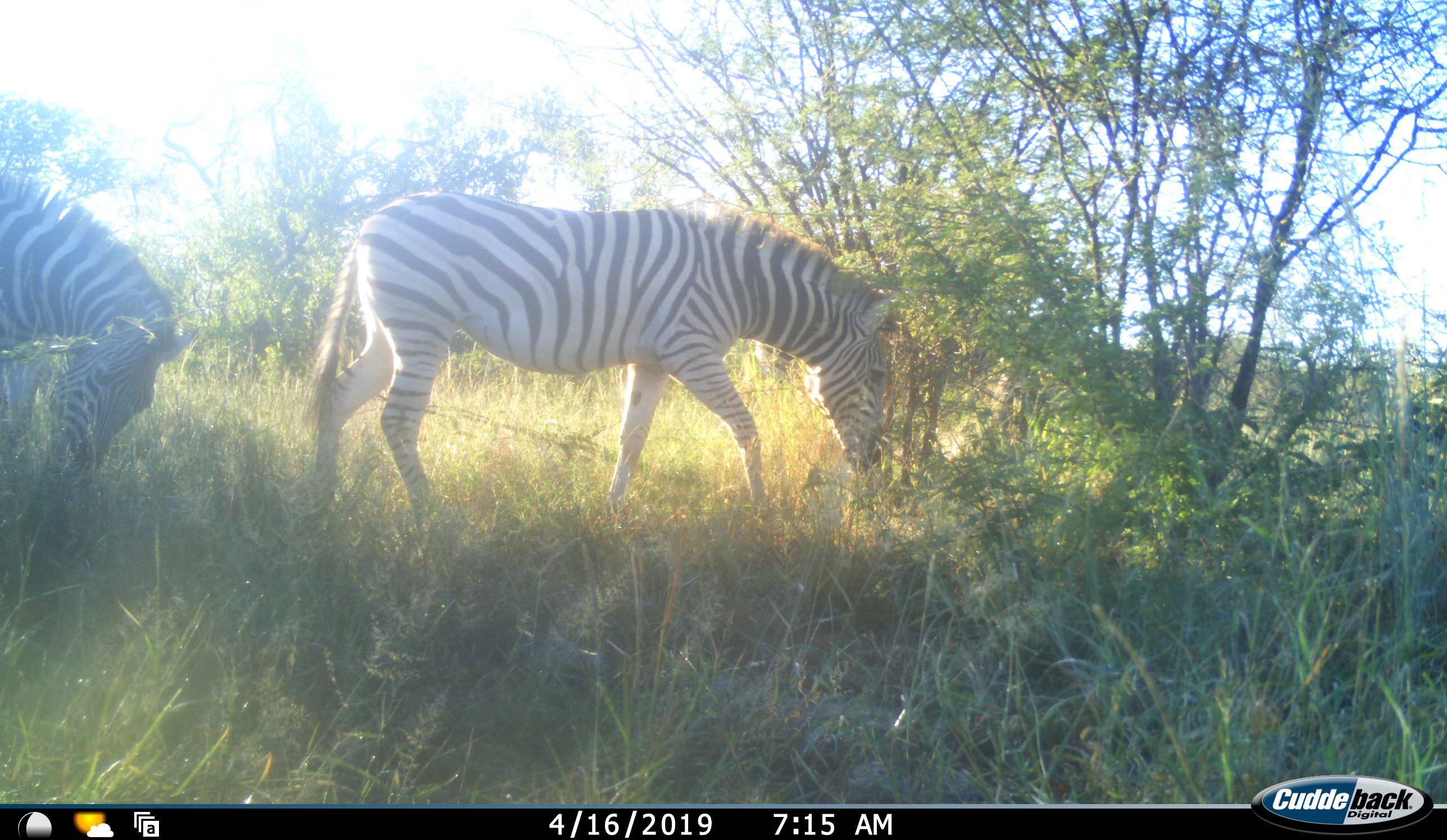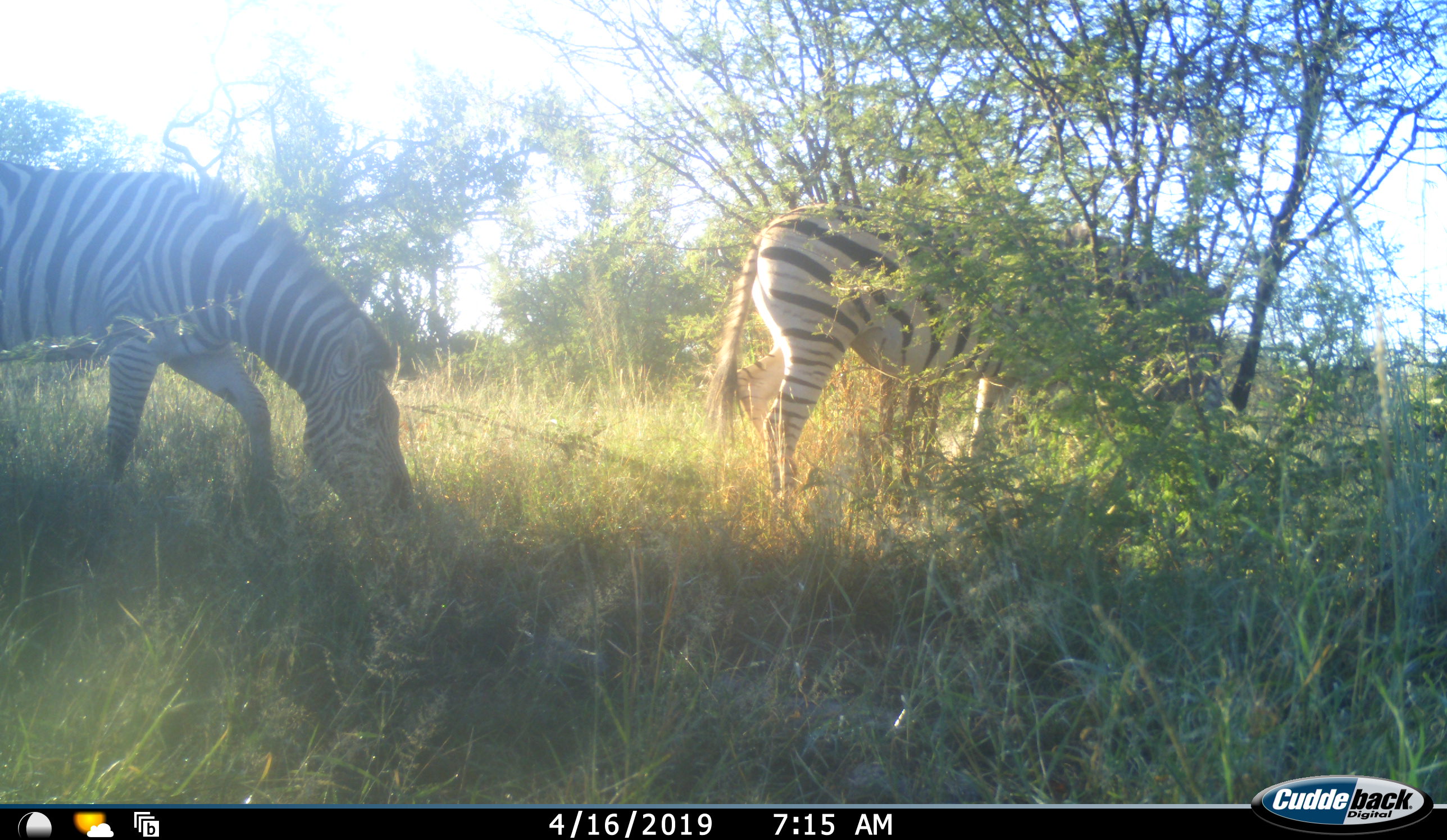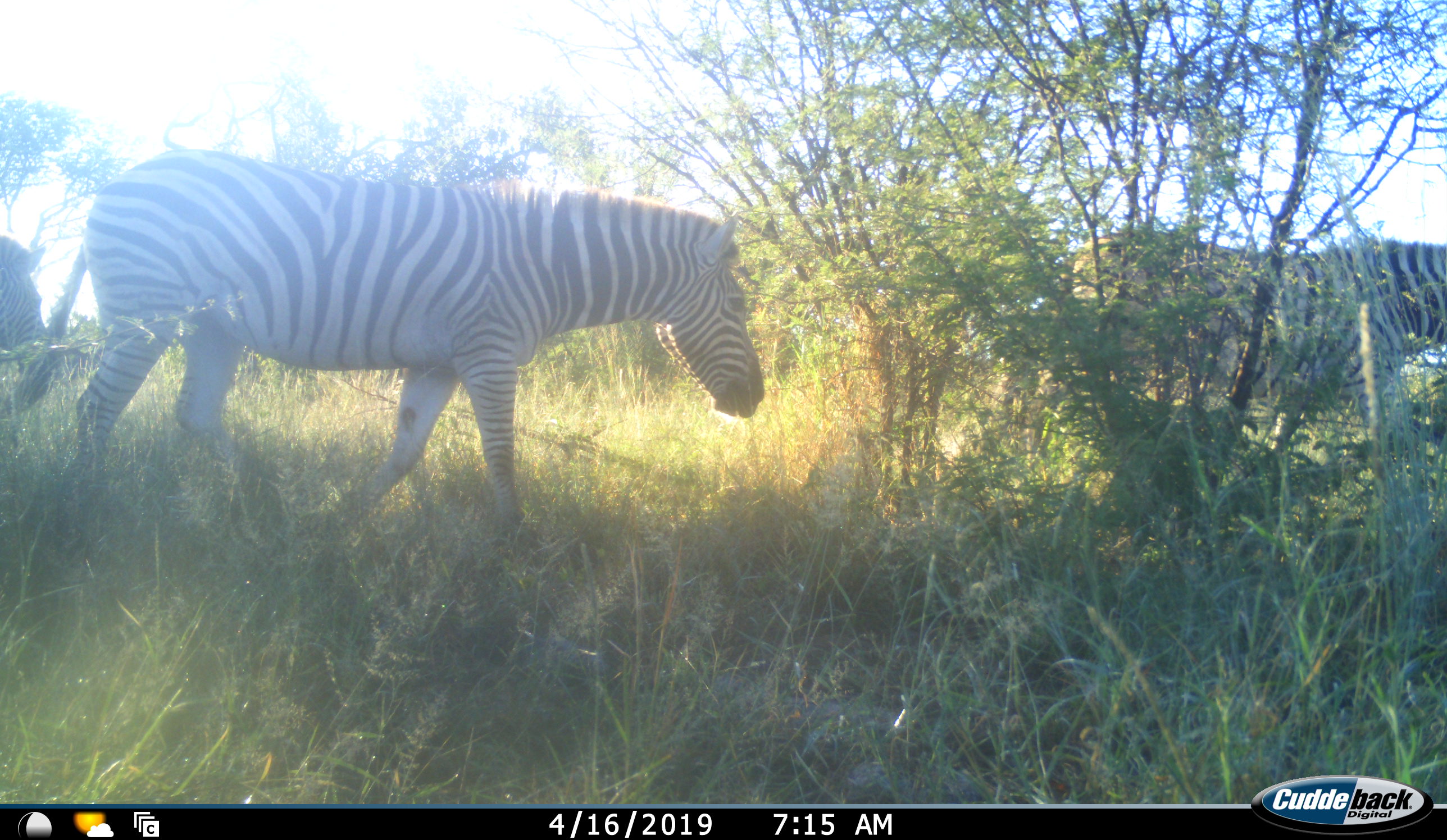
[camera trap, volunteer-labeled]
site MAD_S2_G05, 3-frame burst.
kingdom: Animalia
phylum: Chordata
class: Mammalia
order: Perissodactyla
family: Equidae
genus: Equus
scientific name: Equus quagga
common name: plains zebra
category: zebraplains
Zebraplains (plains zebra) (Equus quagga), count 3. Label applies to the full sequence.